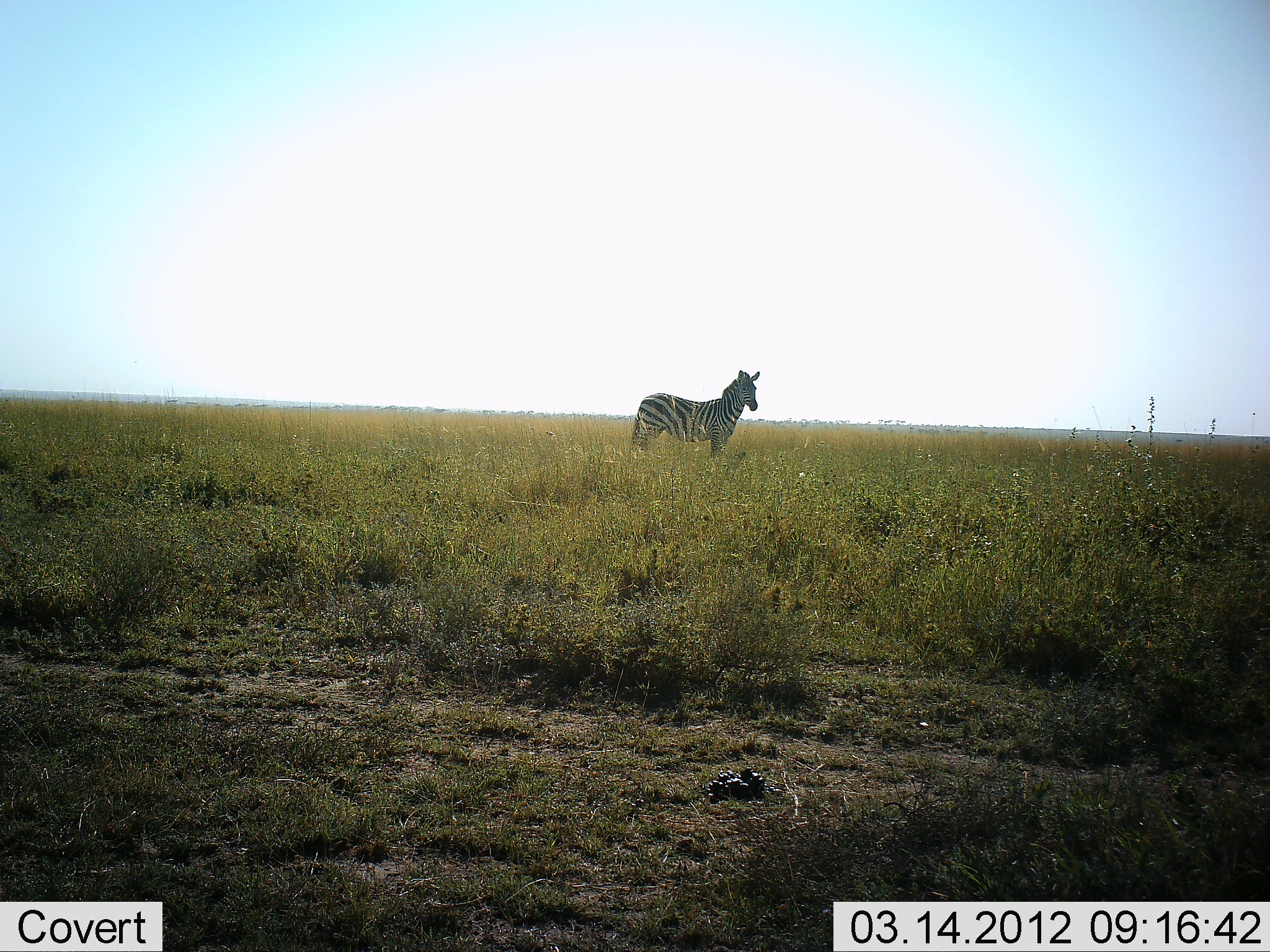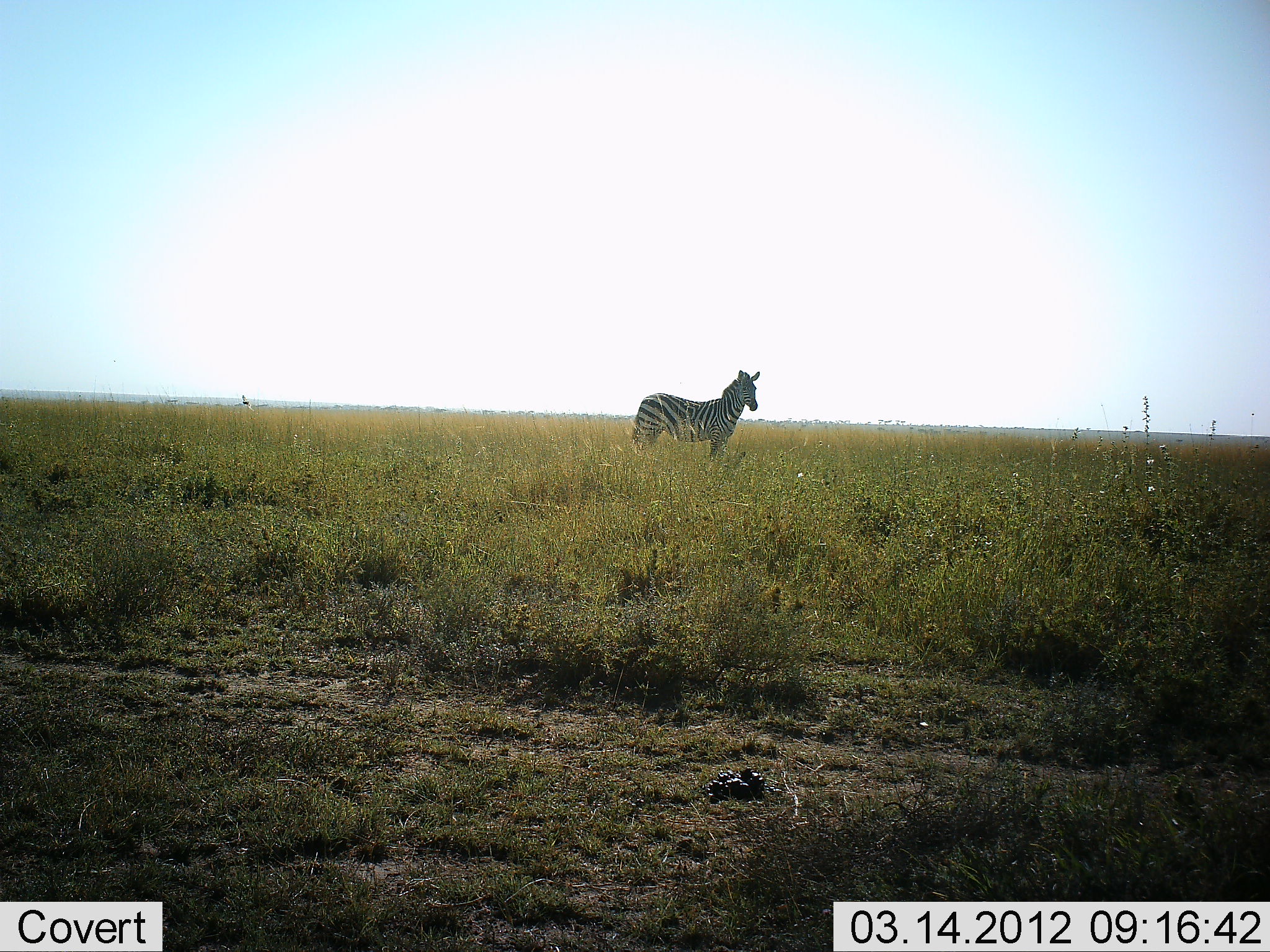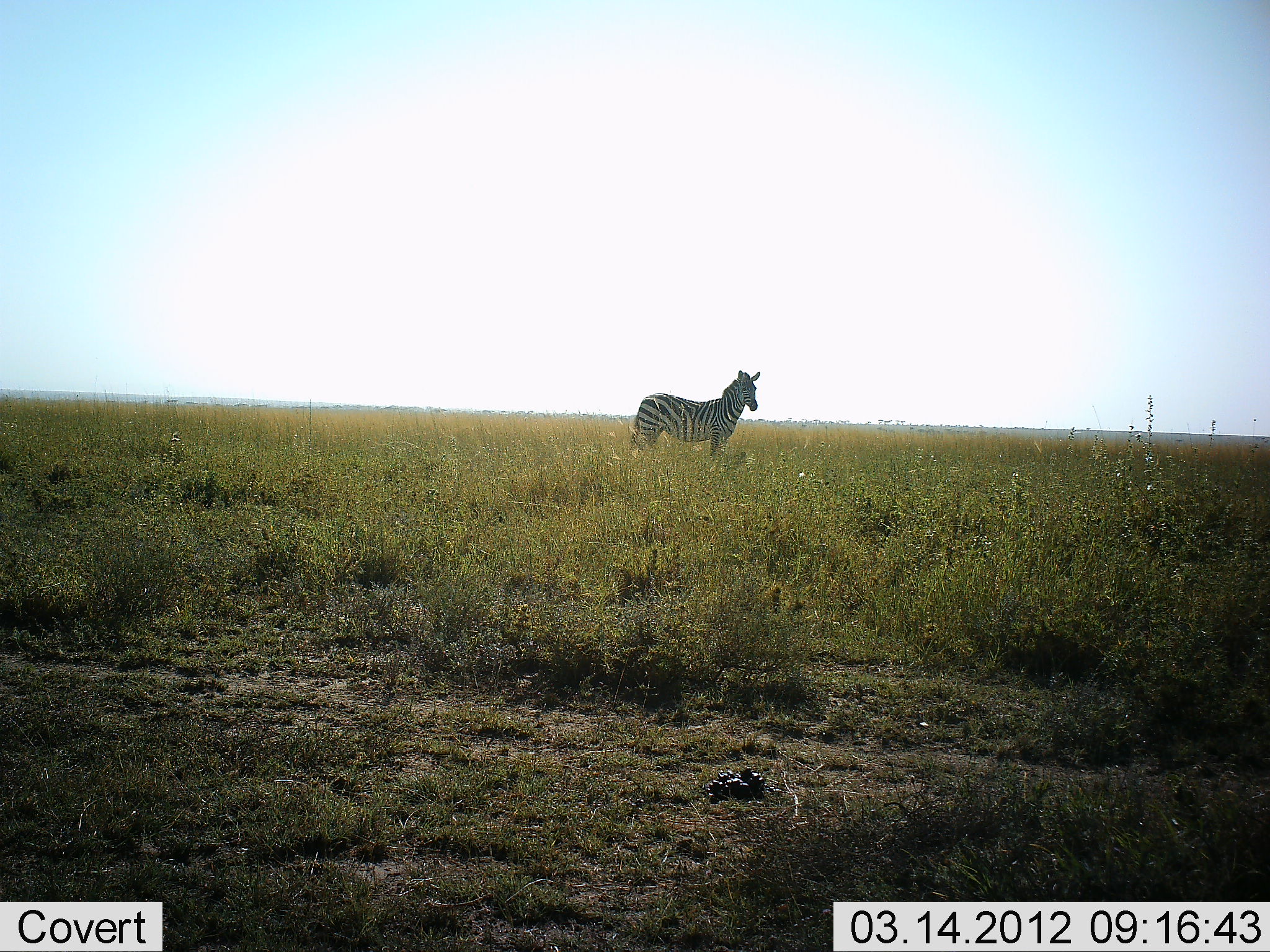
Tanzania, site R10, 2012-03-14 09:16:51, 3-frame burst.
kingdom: Animalia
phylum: Chordata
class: Mammalia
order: Perissodactyla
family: Equidae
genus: Equus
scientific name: Equus quagga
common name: plains zebra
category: zebra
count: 1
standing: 100%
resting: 0%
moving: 0%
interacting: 0%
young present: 0%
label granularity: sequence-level